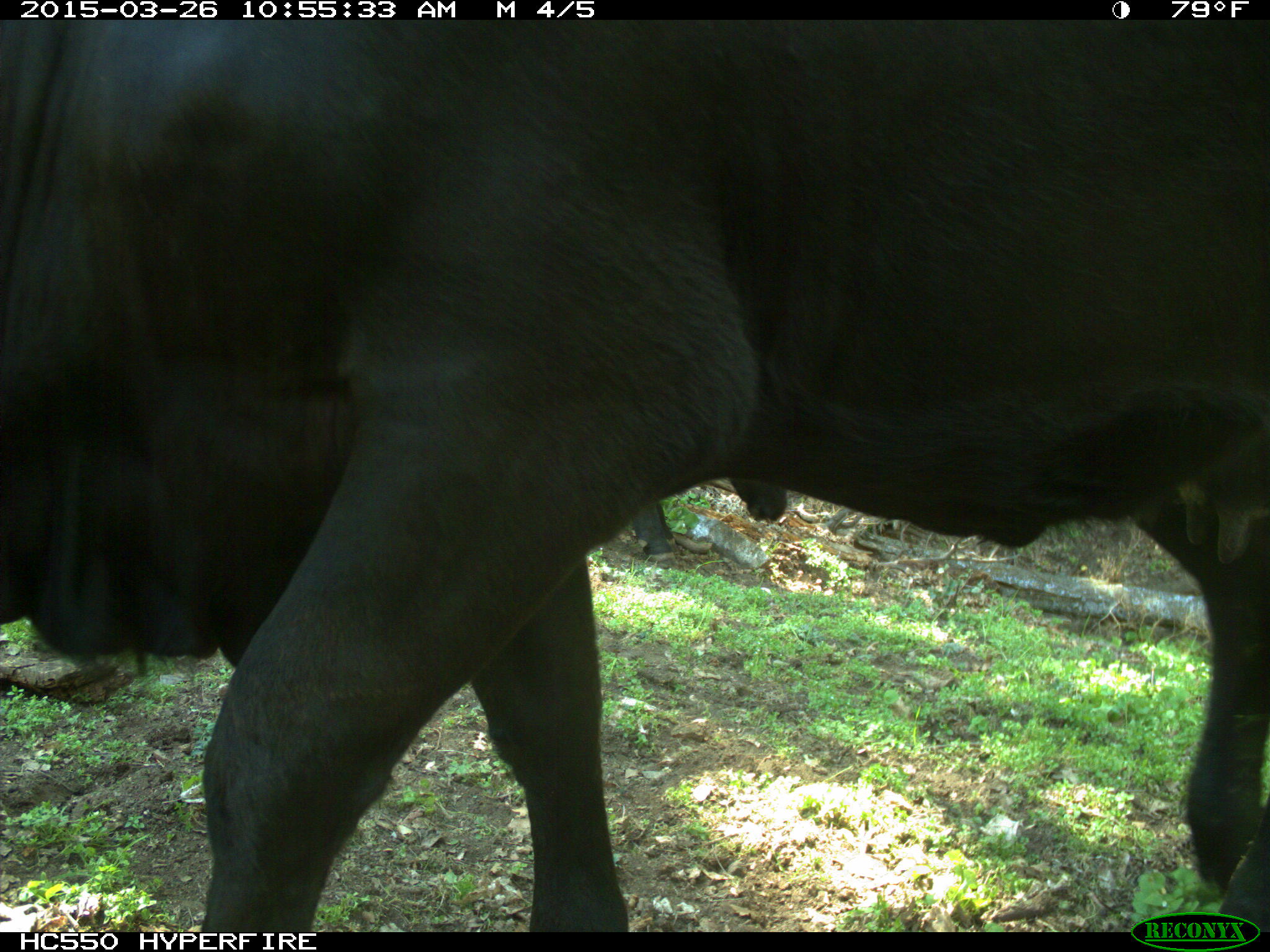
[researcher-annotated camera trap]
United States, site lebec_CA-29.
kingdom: Animalia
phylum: Chordata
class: Mammalia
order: Artiodactyla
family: Bovidae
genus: Bos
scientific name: Bos taurus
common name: domestic cow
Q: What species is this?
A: Bos taurus (domestic cow).